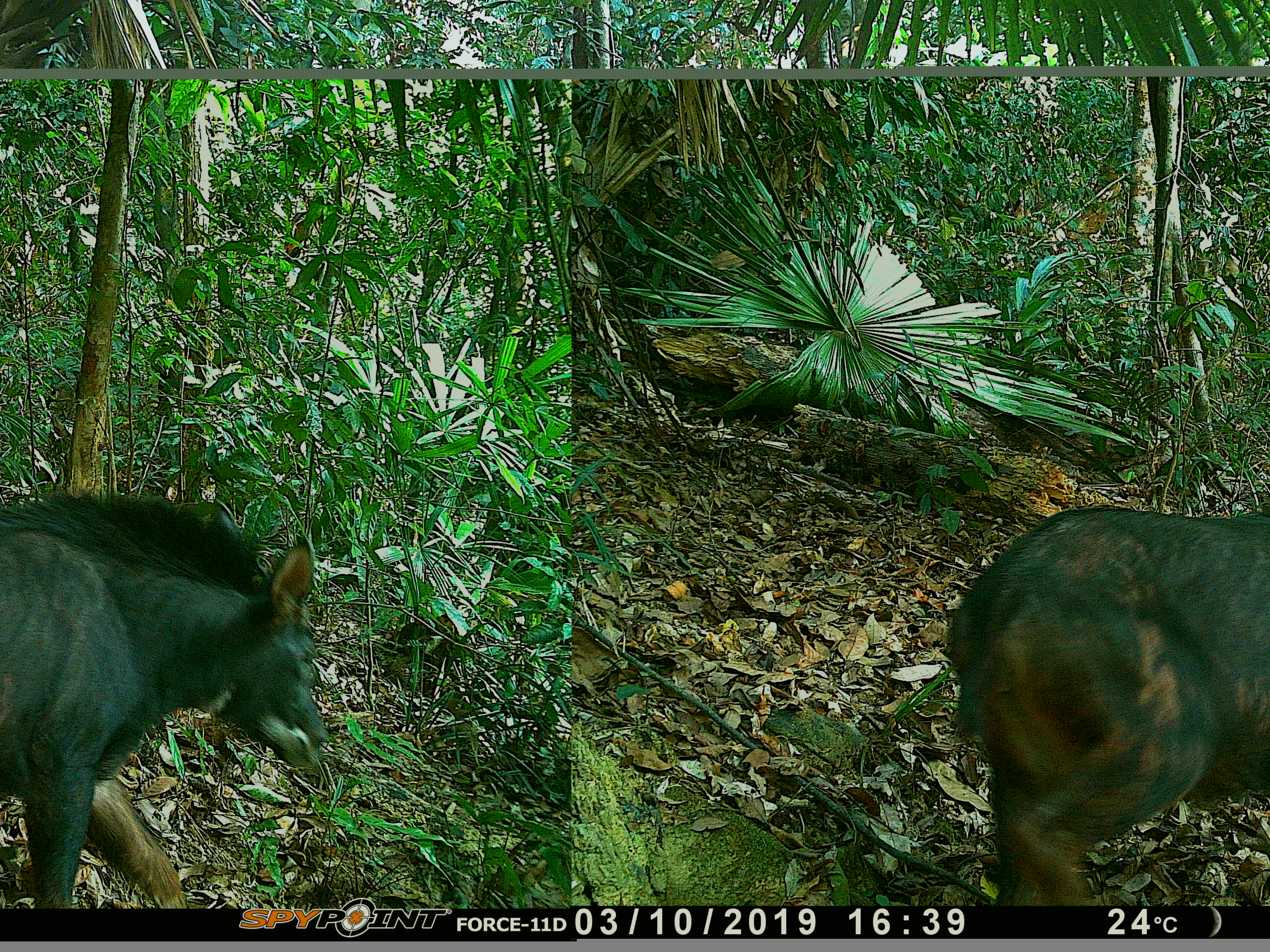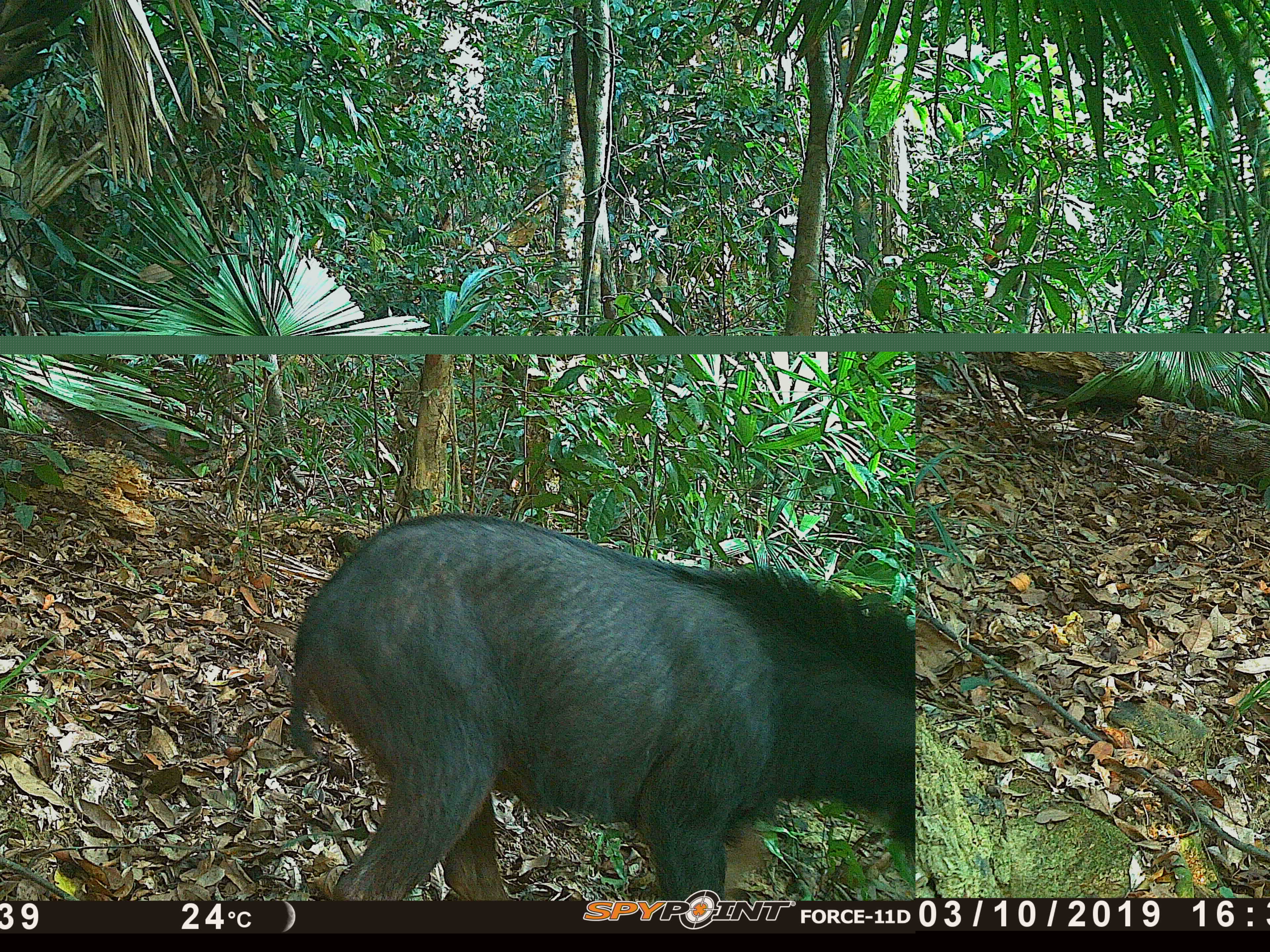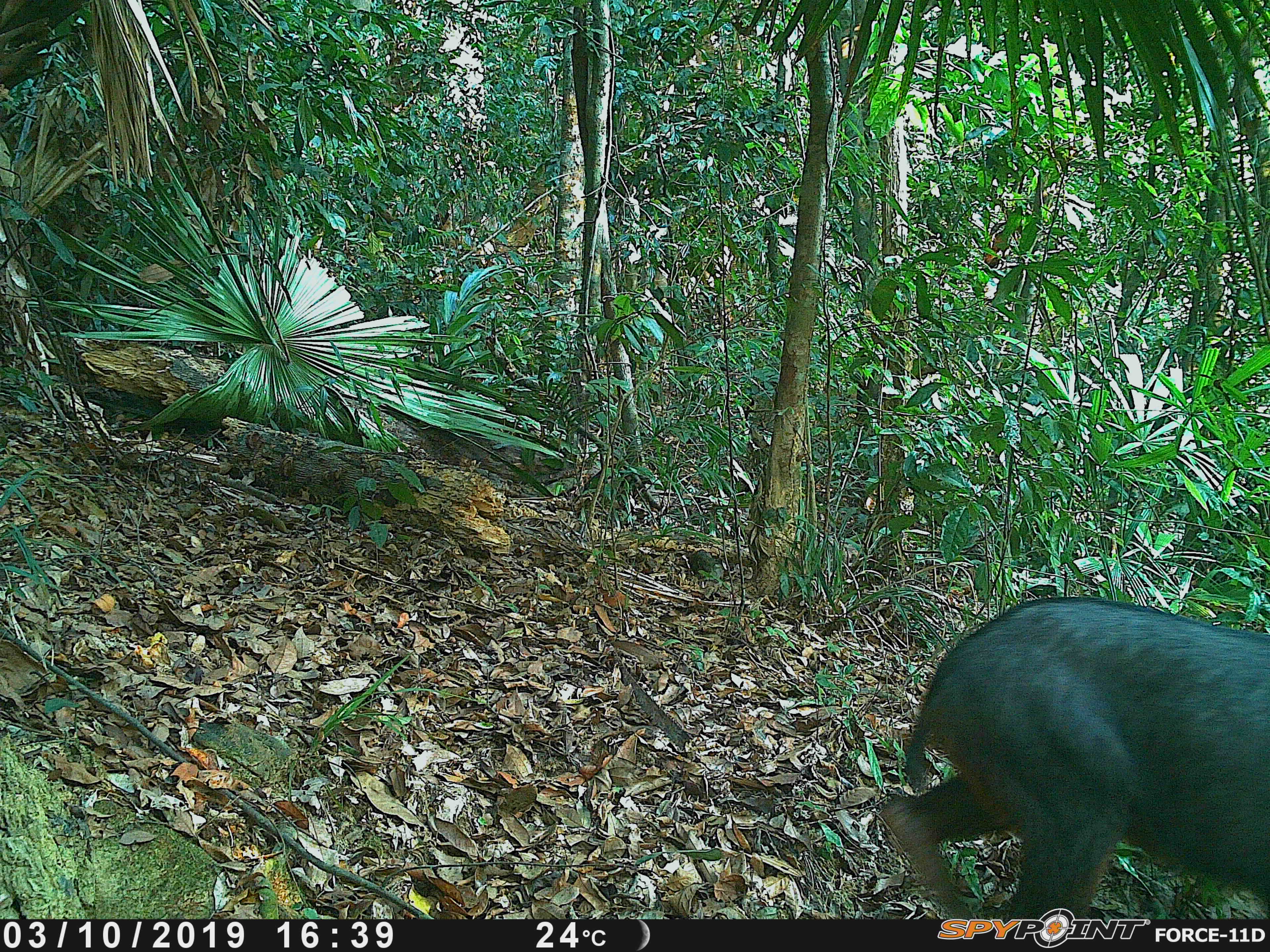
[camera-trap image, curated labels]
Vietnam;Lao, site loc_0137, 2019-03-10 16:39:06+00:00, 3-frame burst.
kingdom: Animalia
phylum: Chordata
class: Mammalia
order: Artiodactyla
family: Bovidae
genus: Capricornis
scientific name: Capricornis sumatraensis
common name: chinese serow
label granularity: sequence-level